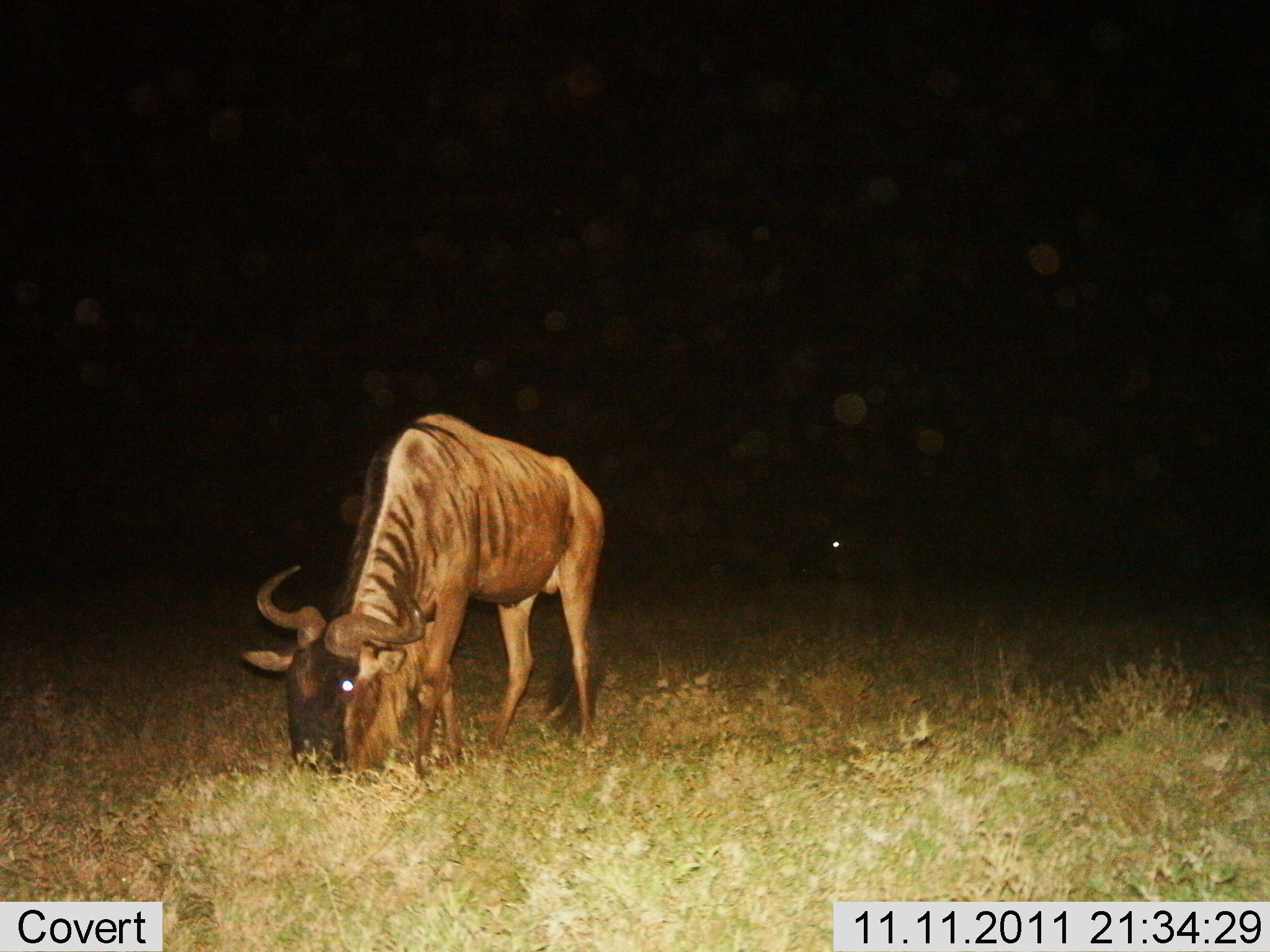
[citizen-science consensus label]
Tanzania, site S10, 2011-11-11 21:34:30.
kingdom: Animalia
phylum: Chordata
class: Mammalia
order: Artiodactyla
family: Bovidae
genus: Connochaetes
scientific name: Connochaetes taurinus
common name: blue wildebeest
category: wildebeest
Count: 1.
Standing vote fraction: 24%.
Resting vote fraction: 0%.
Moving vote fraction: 0%.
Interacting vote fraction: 0%.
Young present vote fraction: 0%.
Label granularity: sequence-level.